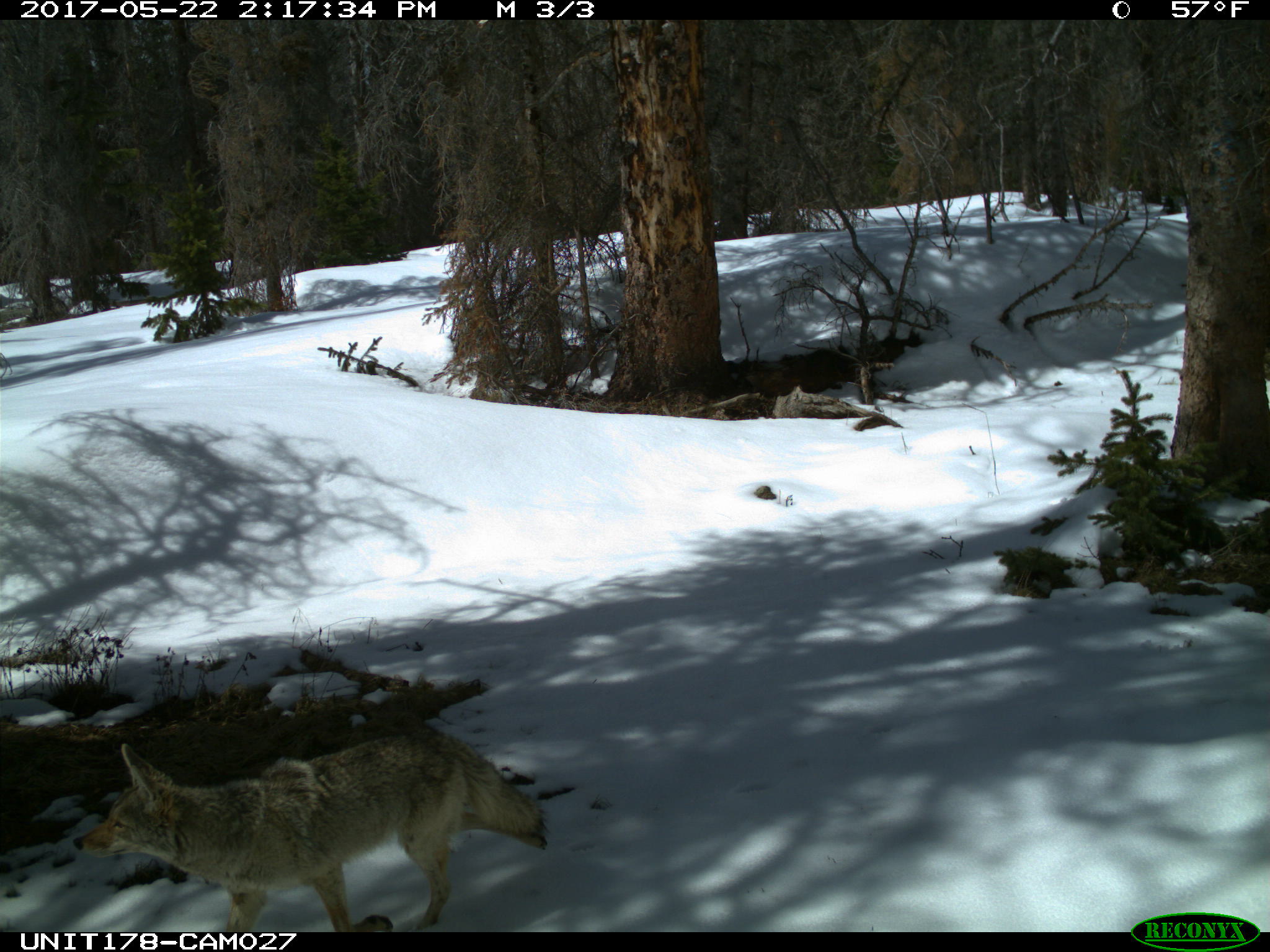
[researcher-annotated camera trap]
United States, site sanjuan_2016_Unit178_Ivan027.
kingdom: Animalia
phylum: Chordata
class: Mammalia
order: Carnivora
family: Canidae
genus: Canis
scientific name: Canis latrans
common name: coyote